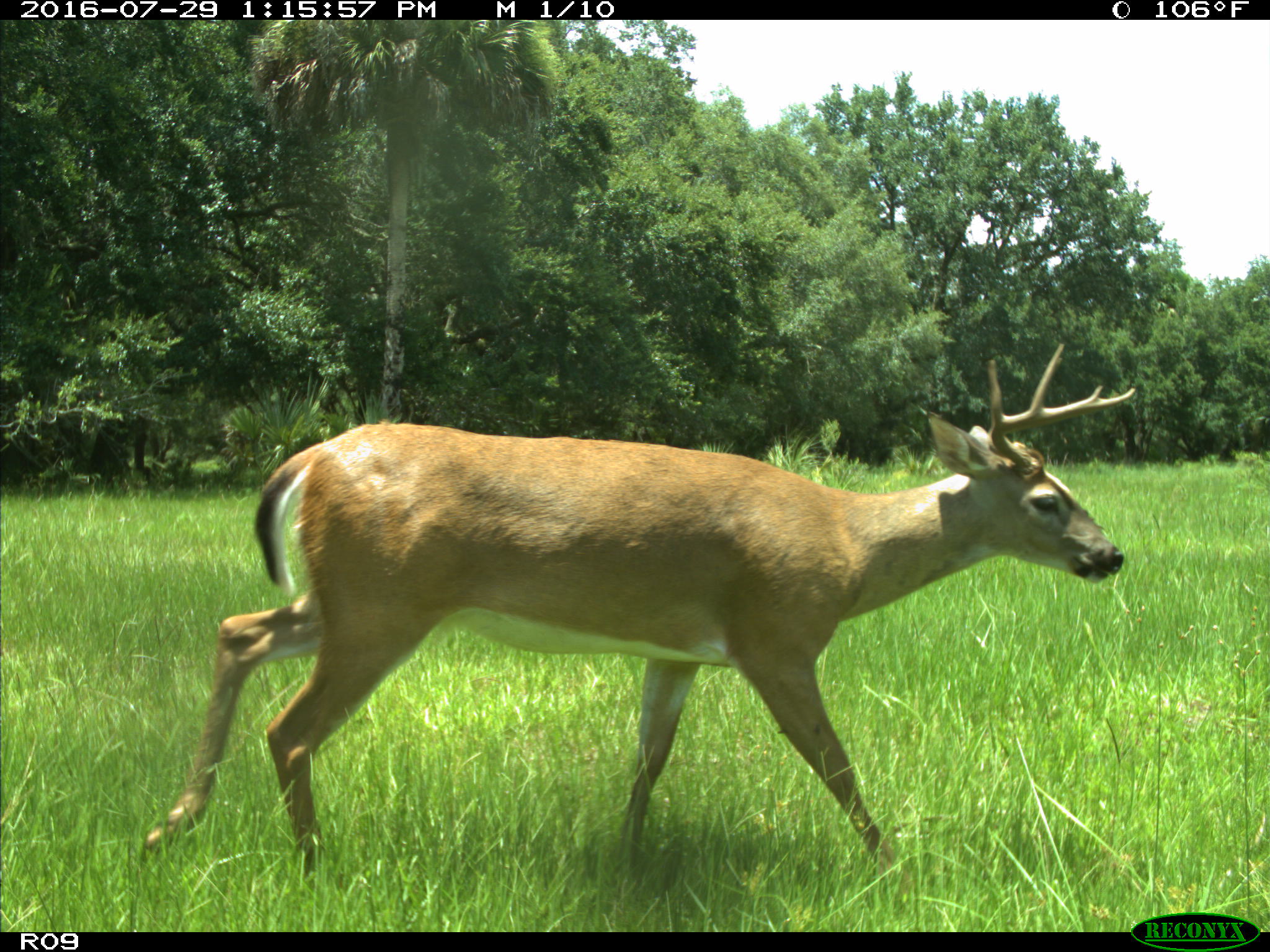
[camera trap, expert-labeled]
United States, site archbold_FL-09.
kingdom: Animalia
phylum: Chordata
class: Mammalia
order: Artiodactyla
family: Cervidae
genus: Odocoileus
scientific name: Odocoileus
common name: deer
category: unidentified deer